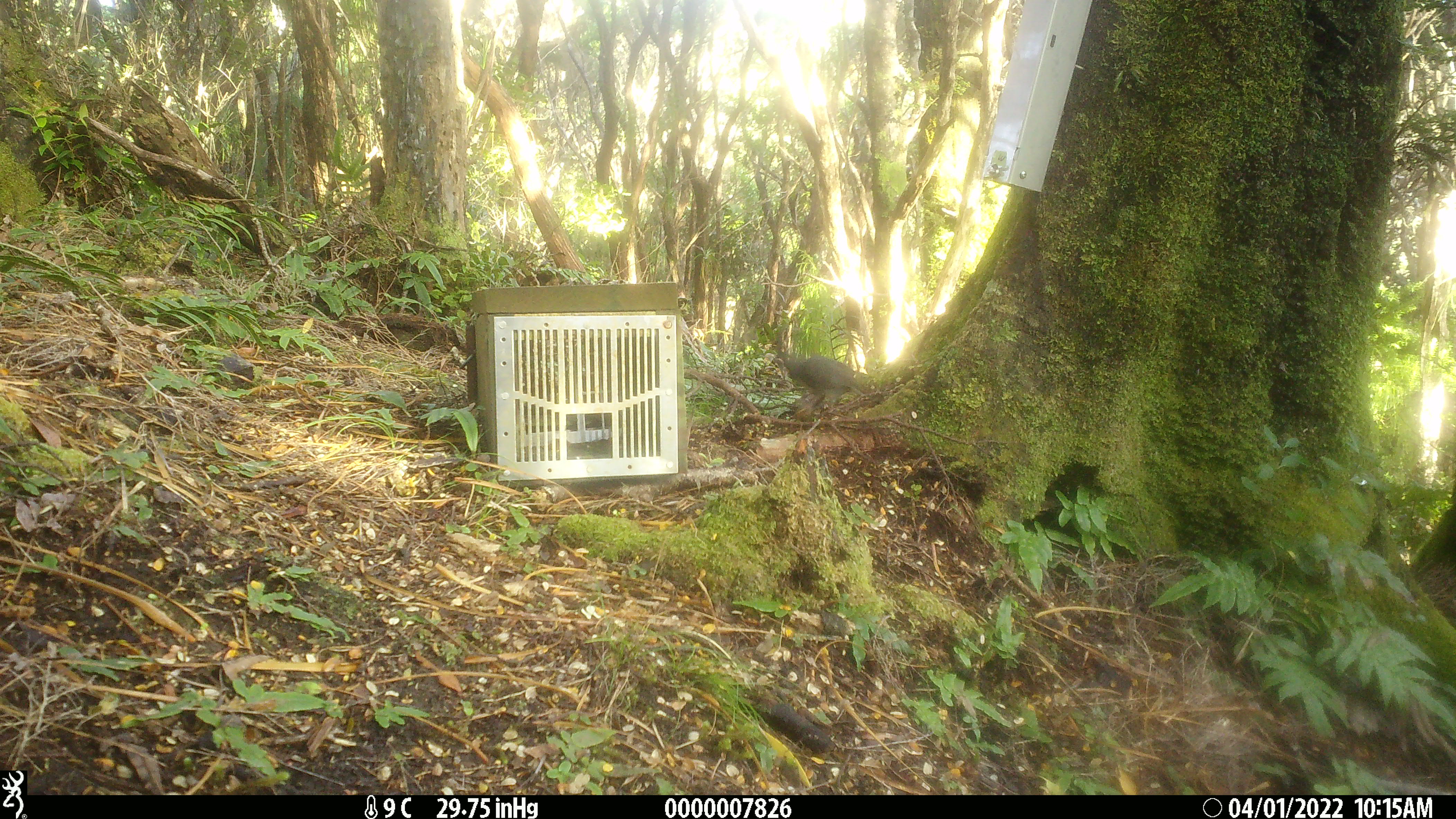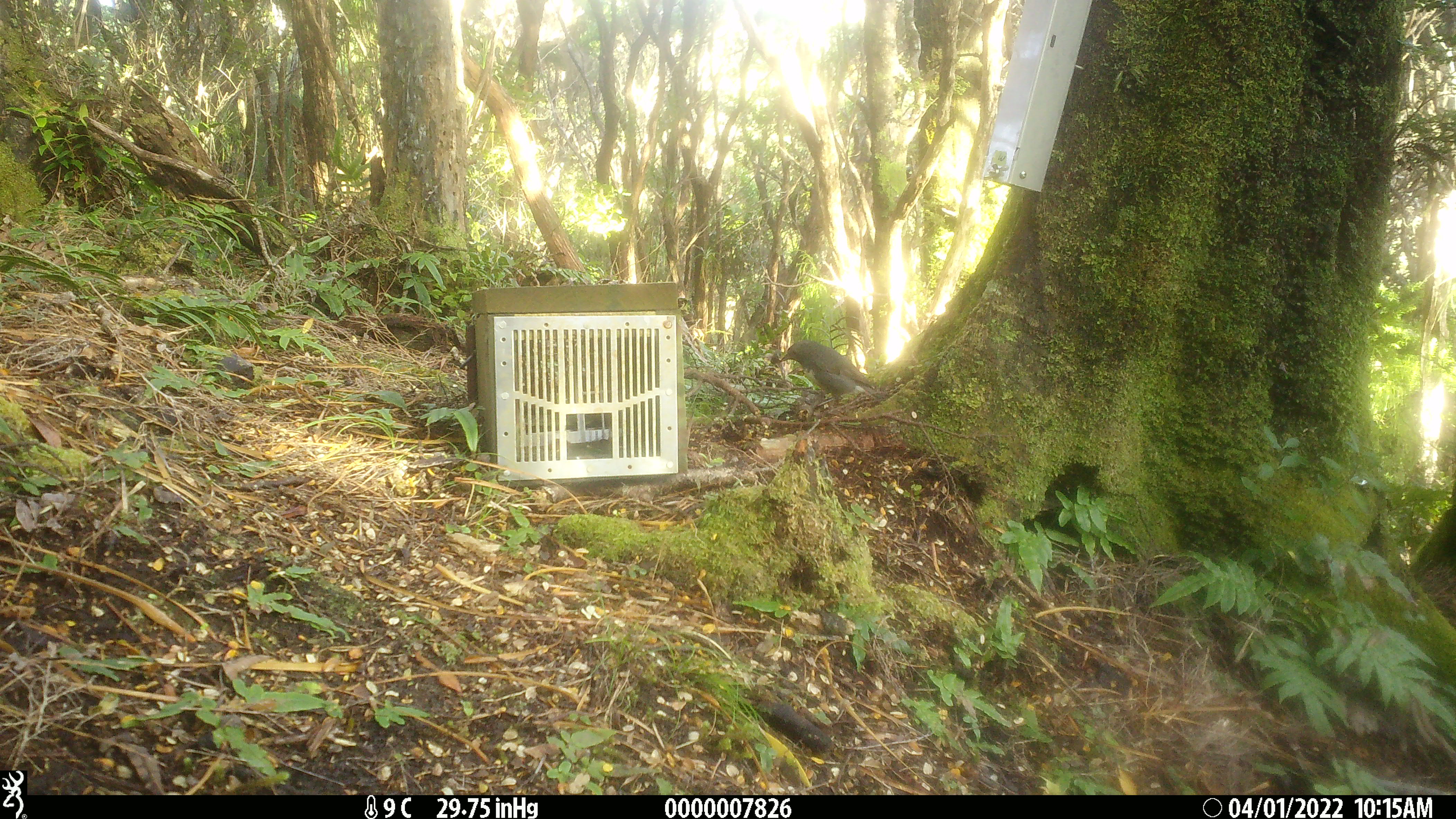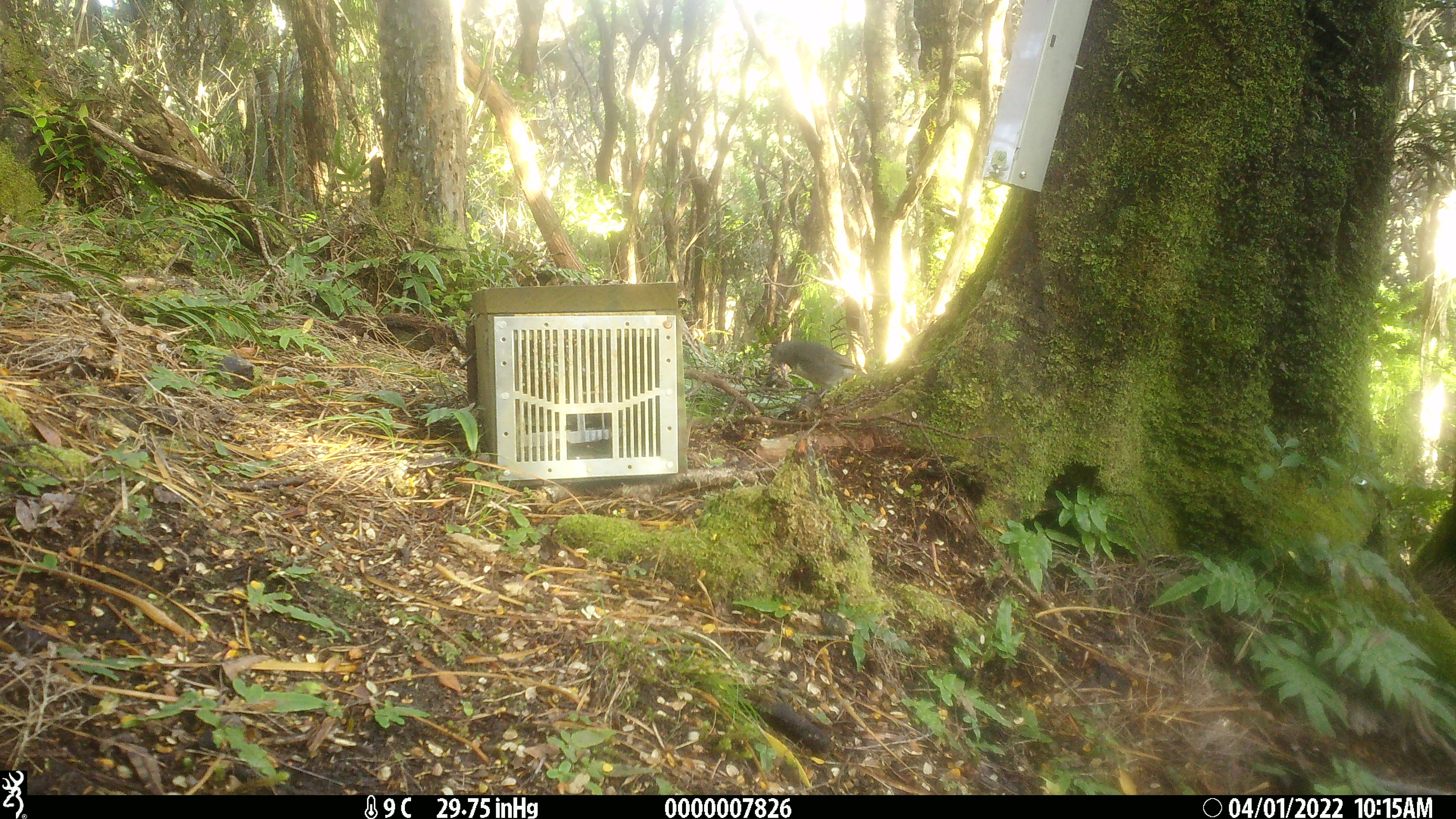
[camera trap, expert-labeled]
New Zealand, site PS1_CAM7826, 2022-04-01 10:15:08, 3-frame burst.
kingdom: Animalia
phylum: Chordata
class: Aves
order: Passeriformes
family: Petroicidae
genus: Petroica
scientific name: Petroica australis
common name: new zealand robin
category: robin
Robin (new zealand robin) (Petroica australis).